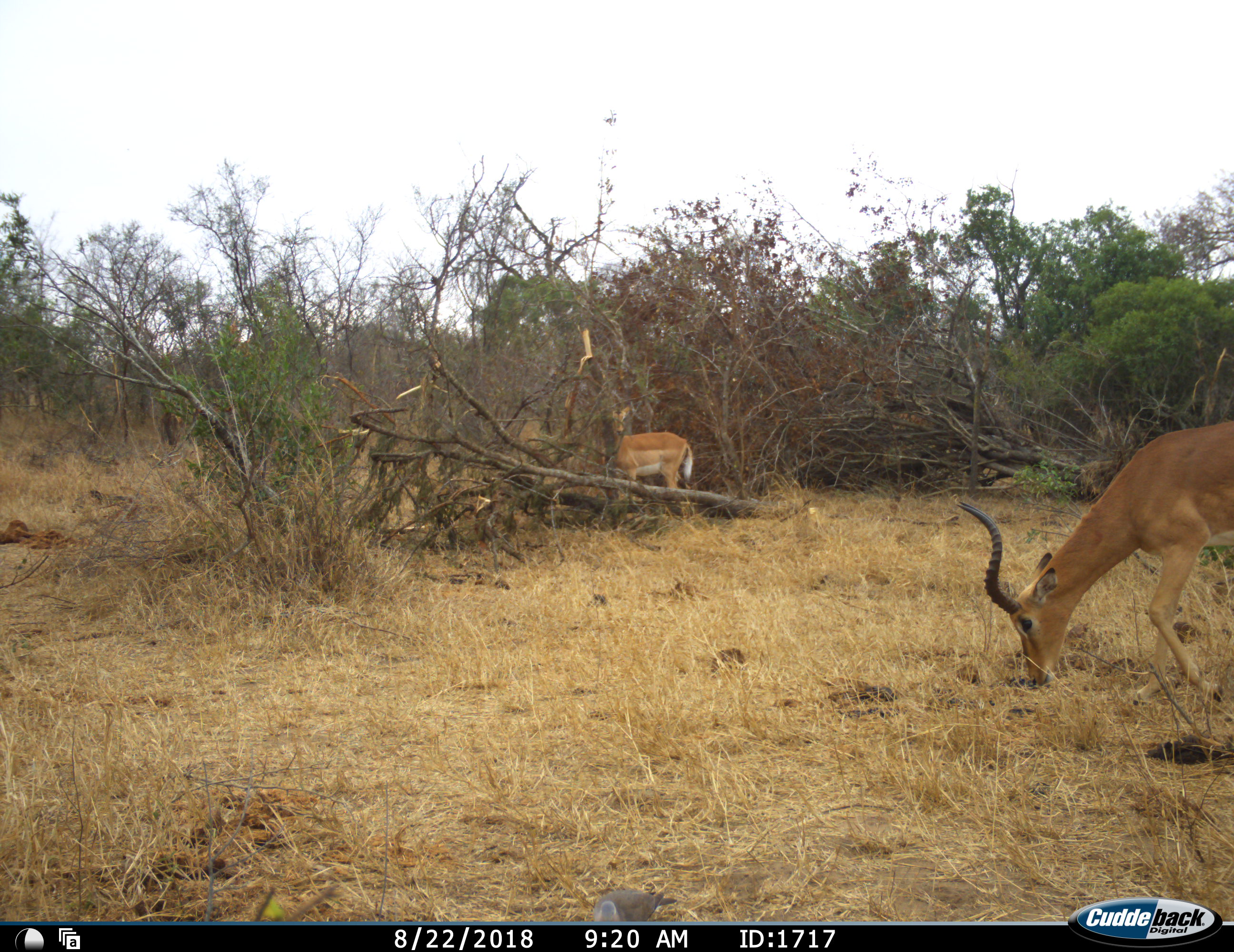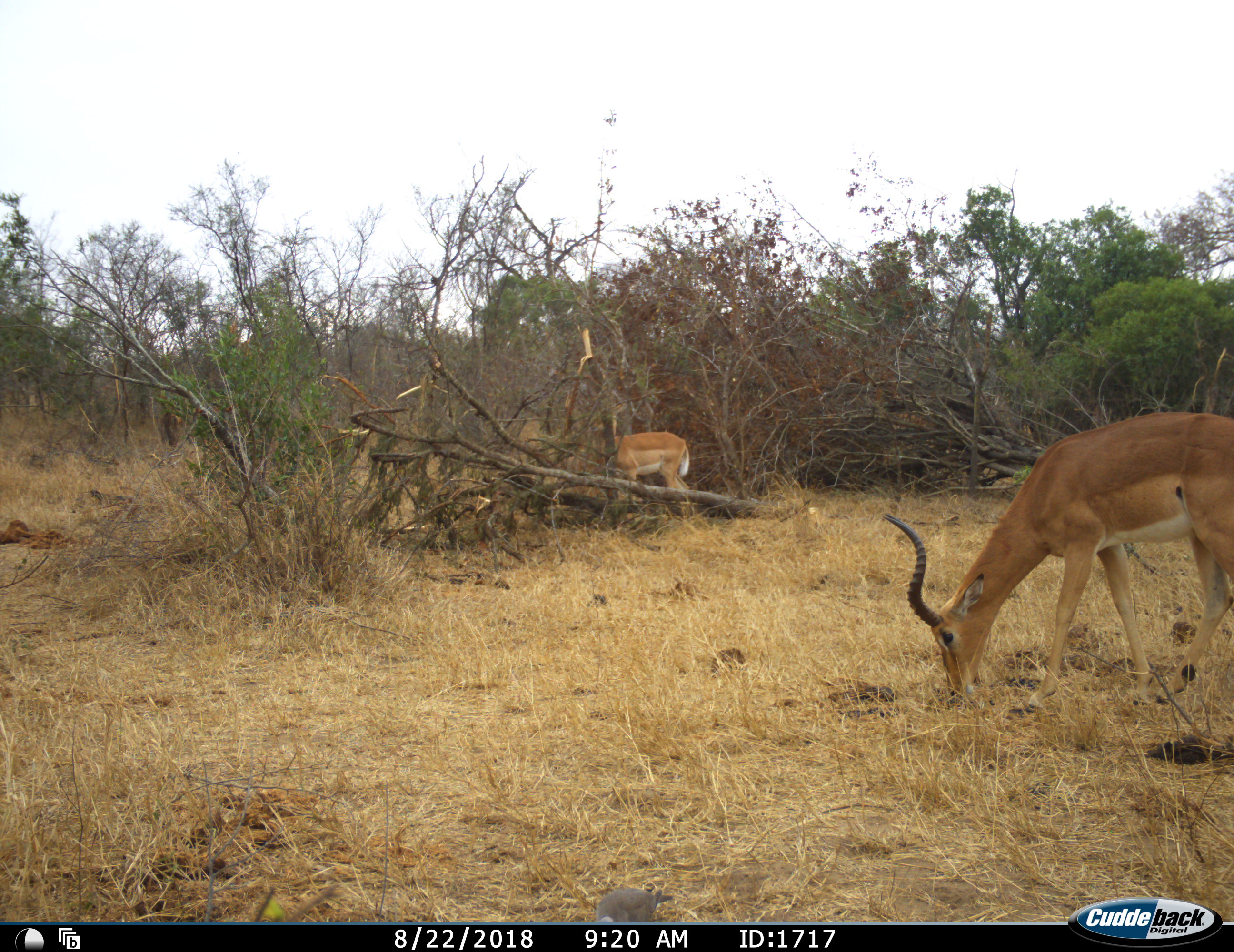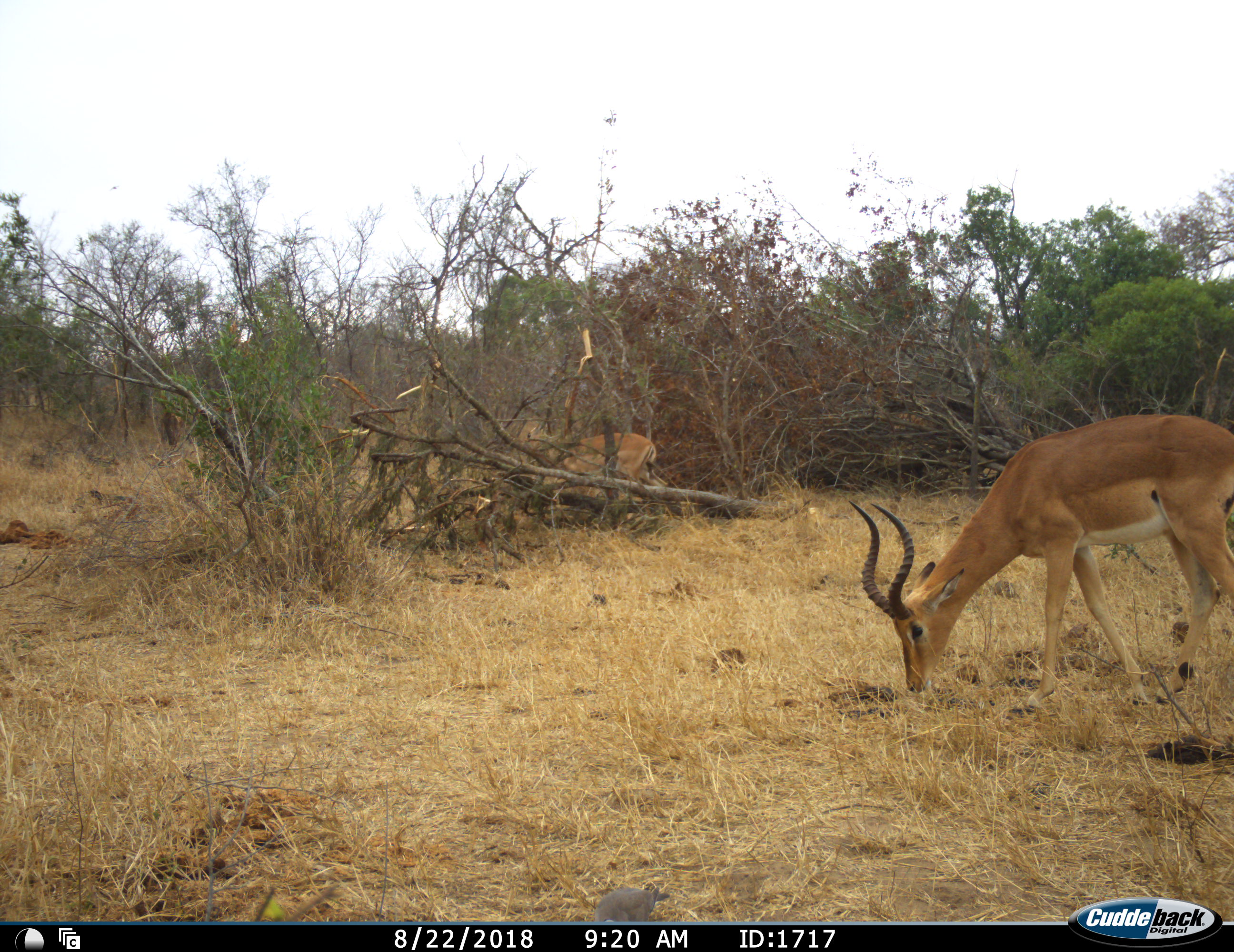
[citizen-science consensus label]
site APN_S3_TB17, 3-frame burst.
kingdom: Animalia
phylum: Chordata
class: Mammalia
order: Artiodactyla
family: Bovidae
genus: Aepyceros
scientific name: Aepyceros melampus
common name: impala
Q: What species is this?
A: Impala (Aepyceros melampus).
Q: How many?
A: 2.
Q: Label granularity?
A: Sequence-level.